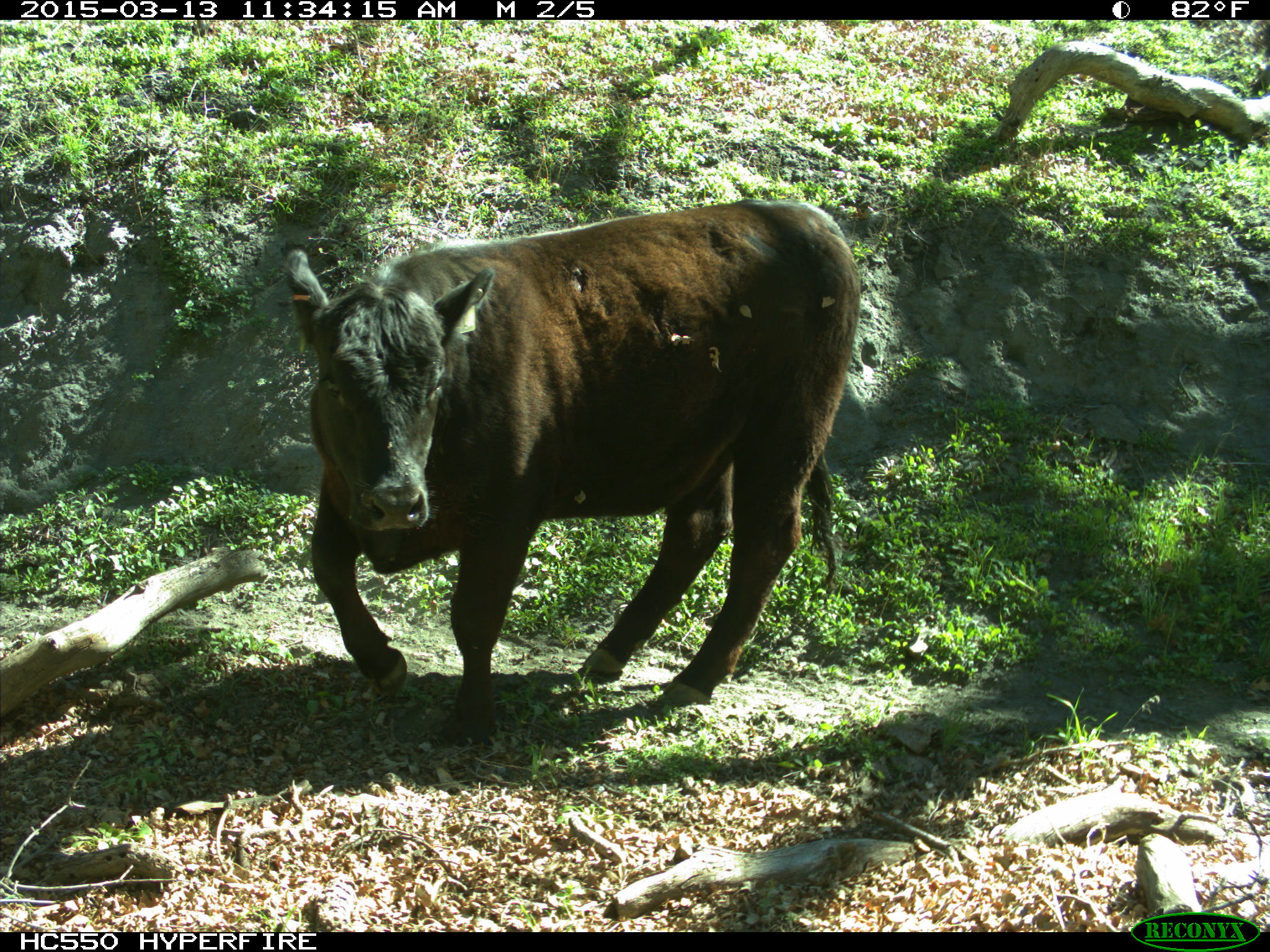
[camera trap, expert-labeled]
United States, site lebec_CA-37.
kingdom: Animalia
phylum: Chordata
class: Mammalia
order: Artiodactyla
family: Bovidae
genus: Bos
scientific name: Bos taurus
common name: domestic cow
Bos taurus (domestic cow).